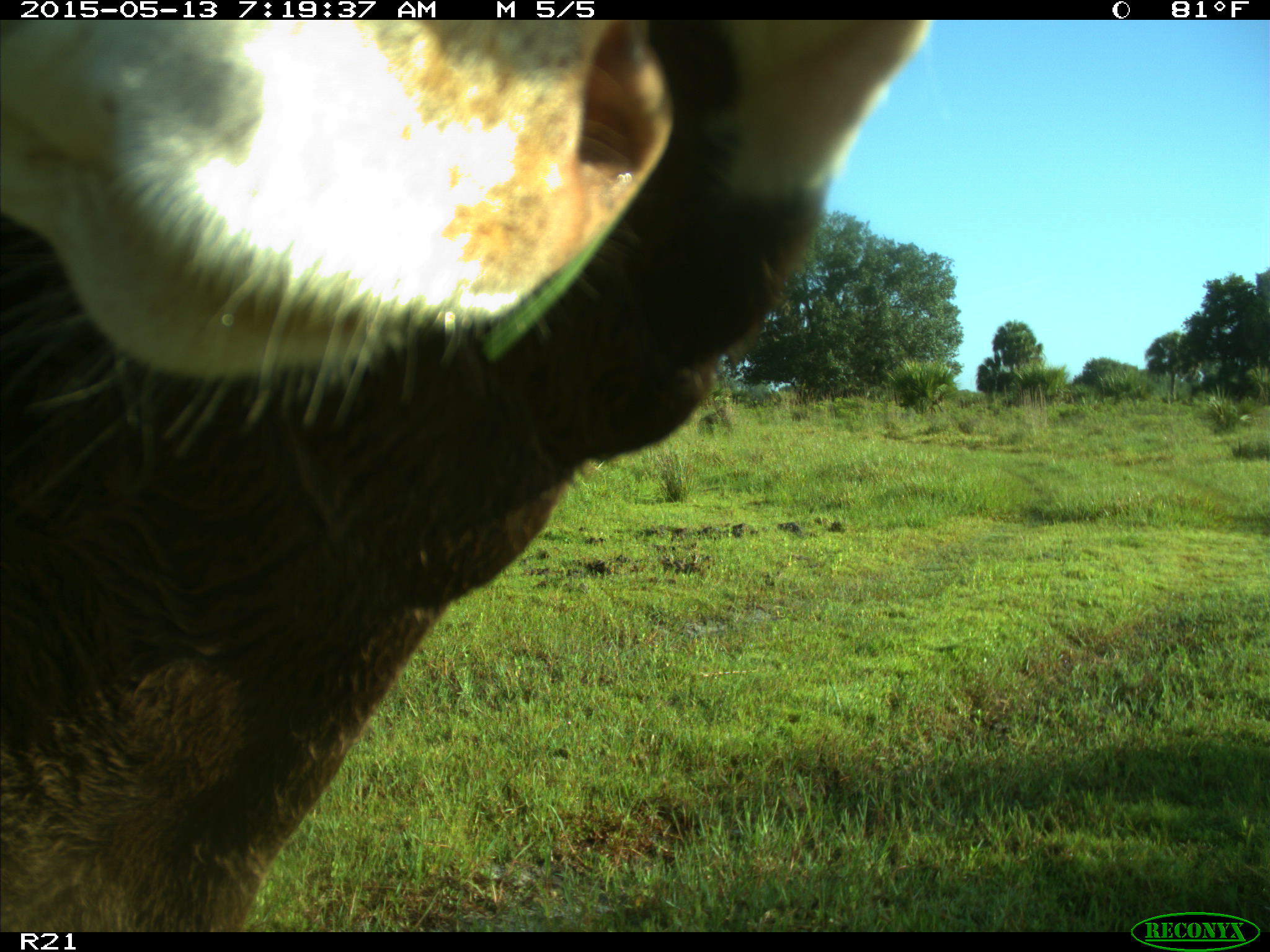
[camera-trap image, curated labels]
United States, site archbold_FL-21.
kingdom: Animalia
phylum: Chordata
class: Mammalia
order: Artiodactyla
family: Bovidae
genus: Bos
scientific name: Bos taurus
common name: domestic cow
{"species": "Bos taurus (domestic cow)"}